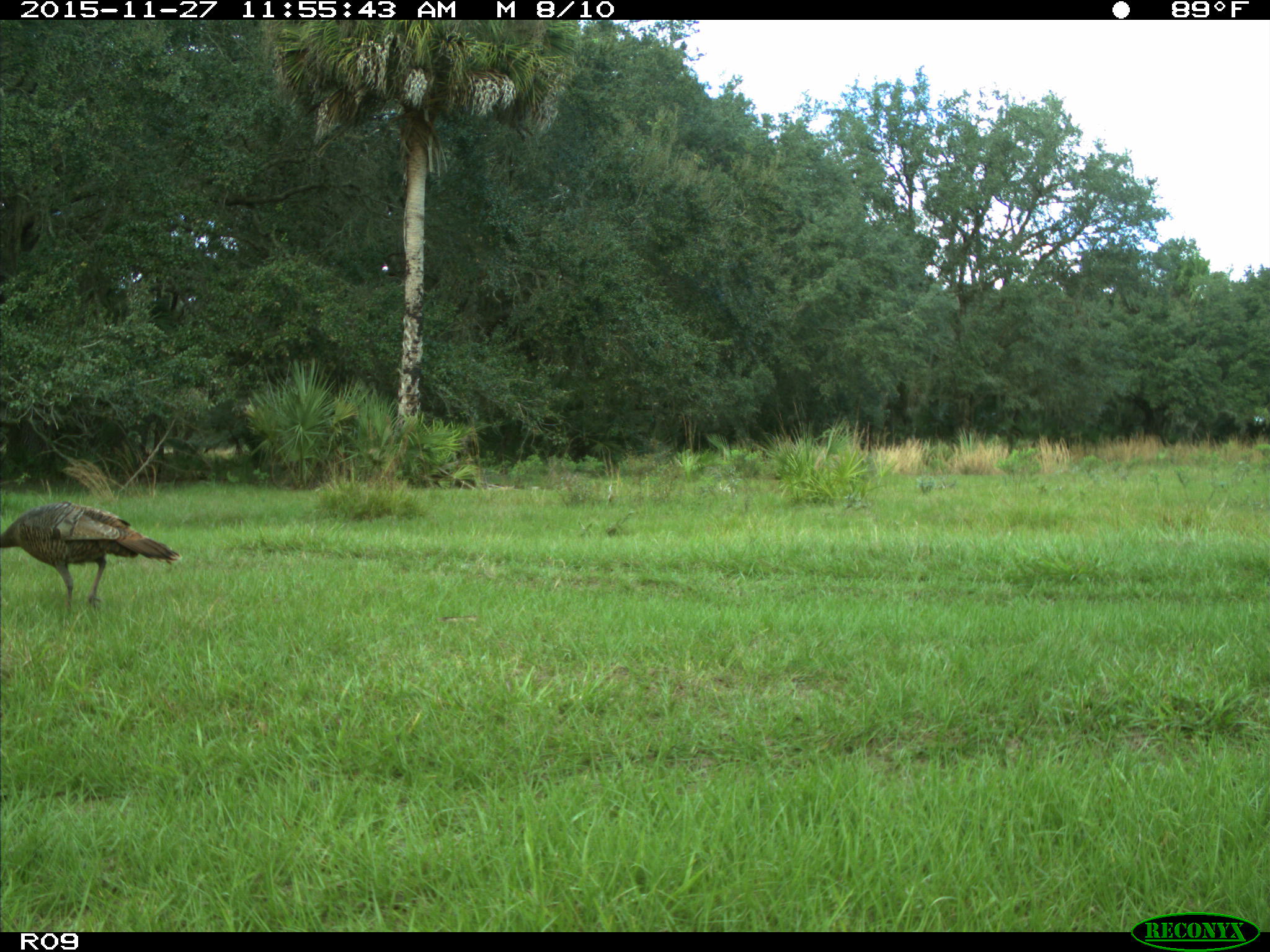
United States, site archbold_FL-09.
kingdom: Animalia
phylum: Chordata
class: Aves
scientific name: Aves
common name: birds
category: unidentified bird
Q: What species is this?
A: Unidentified bird (birds) (Aves).